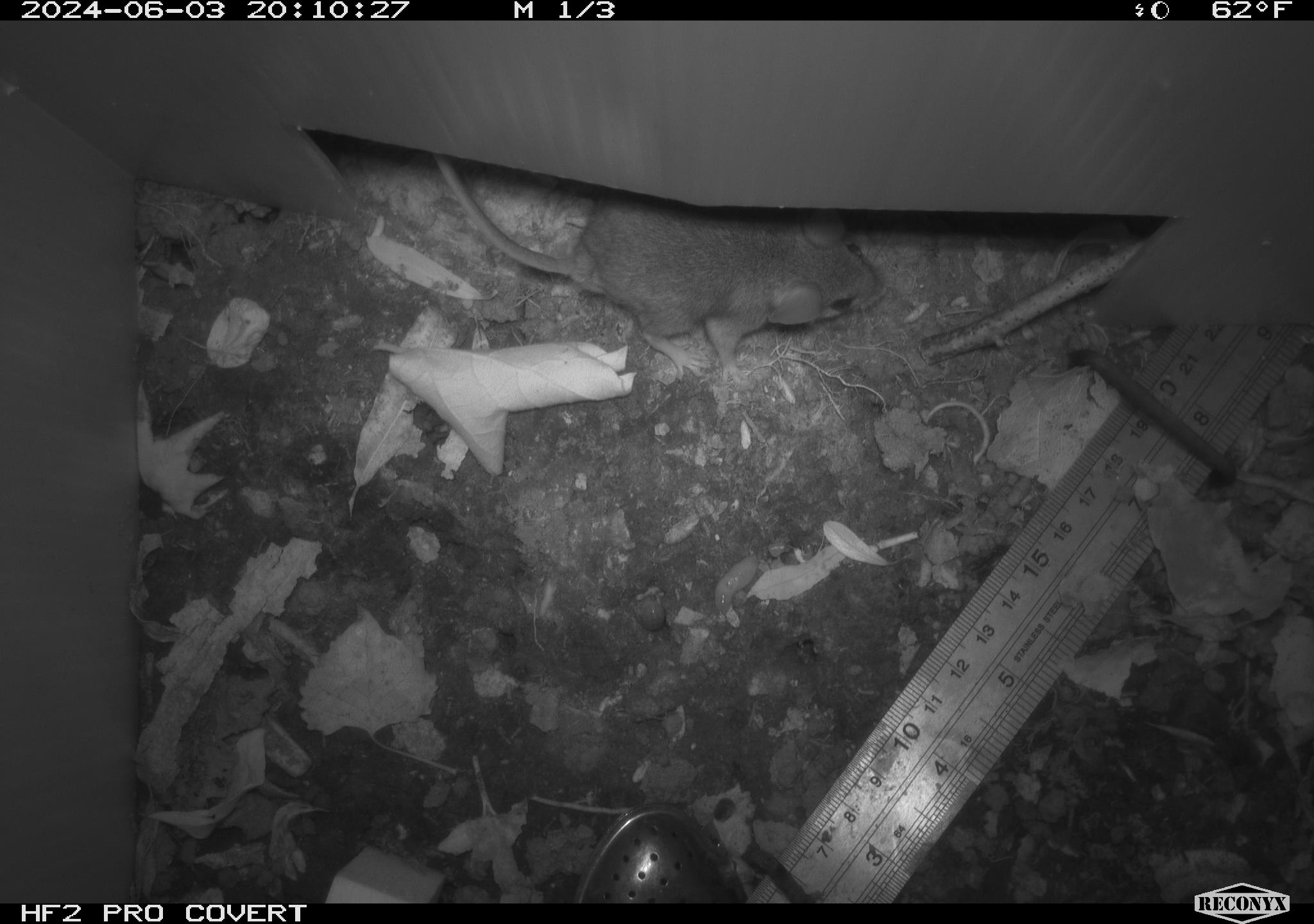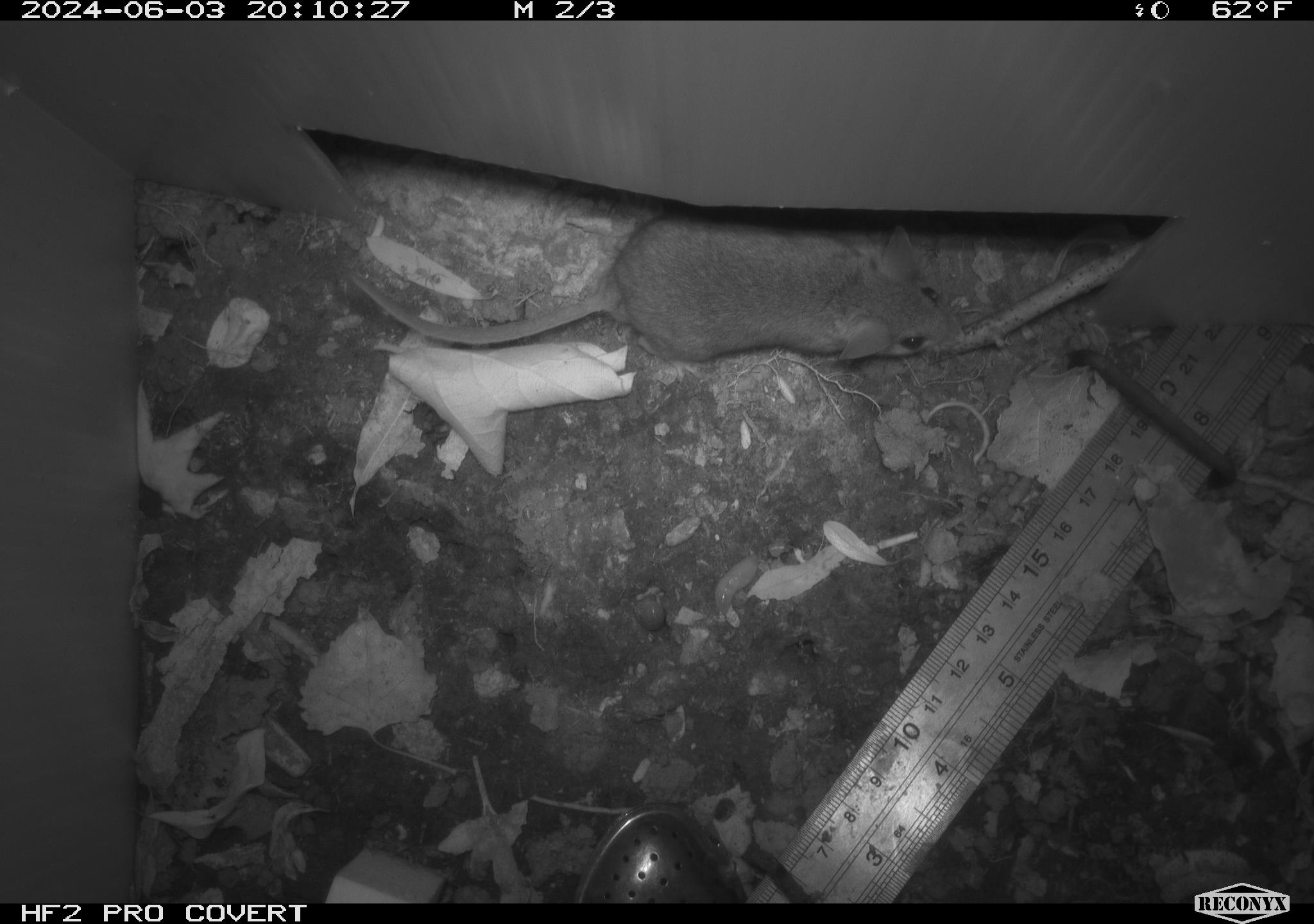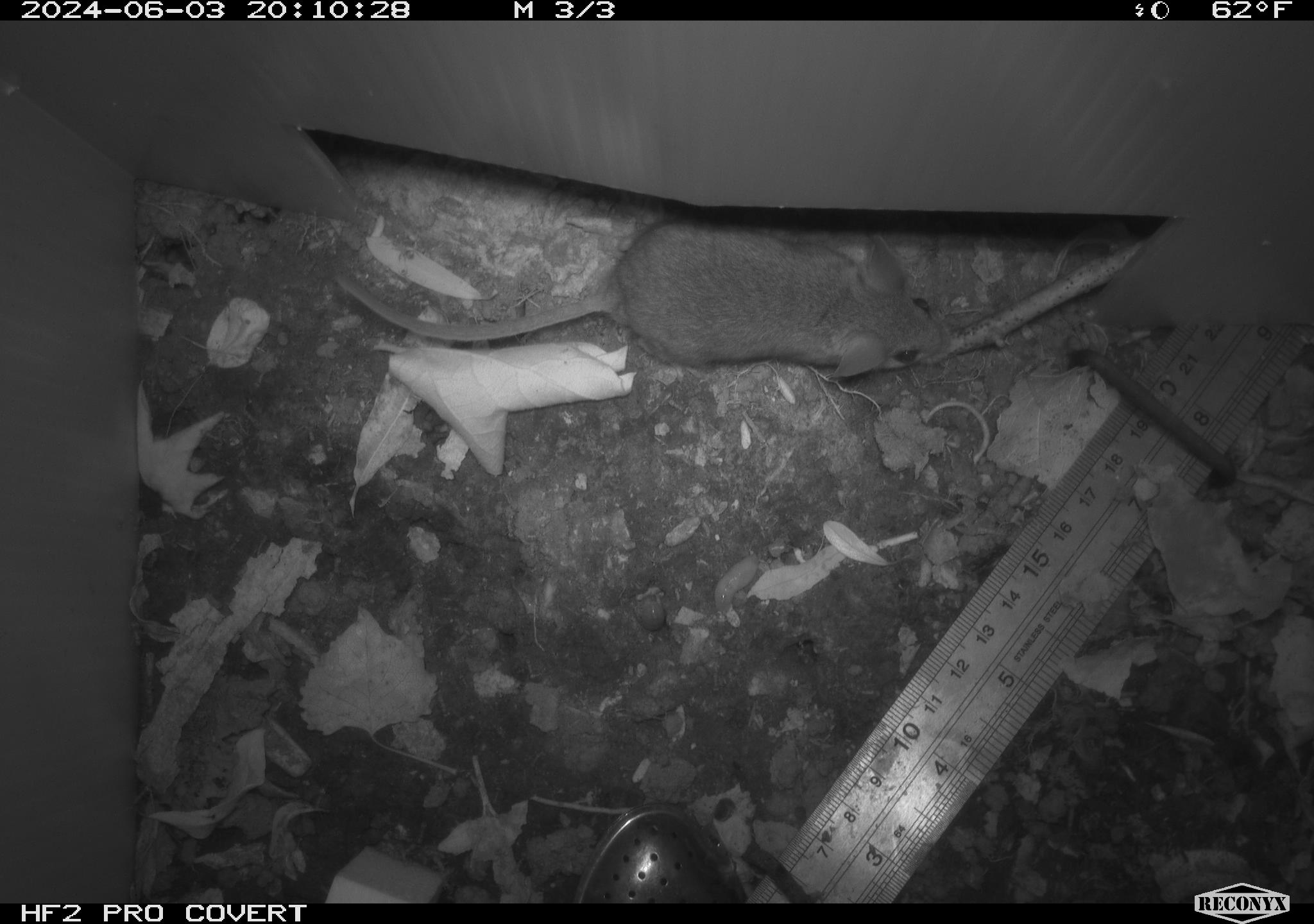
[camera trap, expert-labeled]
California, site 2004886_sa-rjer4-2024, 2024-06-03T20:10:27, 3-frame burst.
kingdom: Animalia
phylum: Chordata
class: Mammalia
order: Rodentia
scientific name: Rodentia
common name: mouse species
Mouse species (Rodentia).